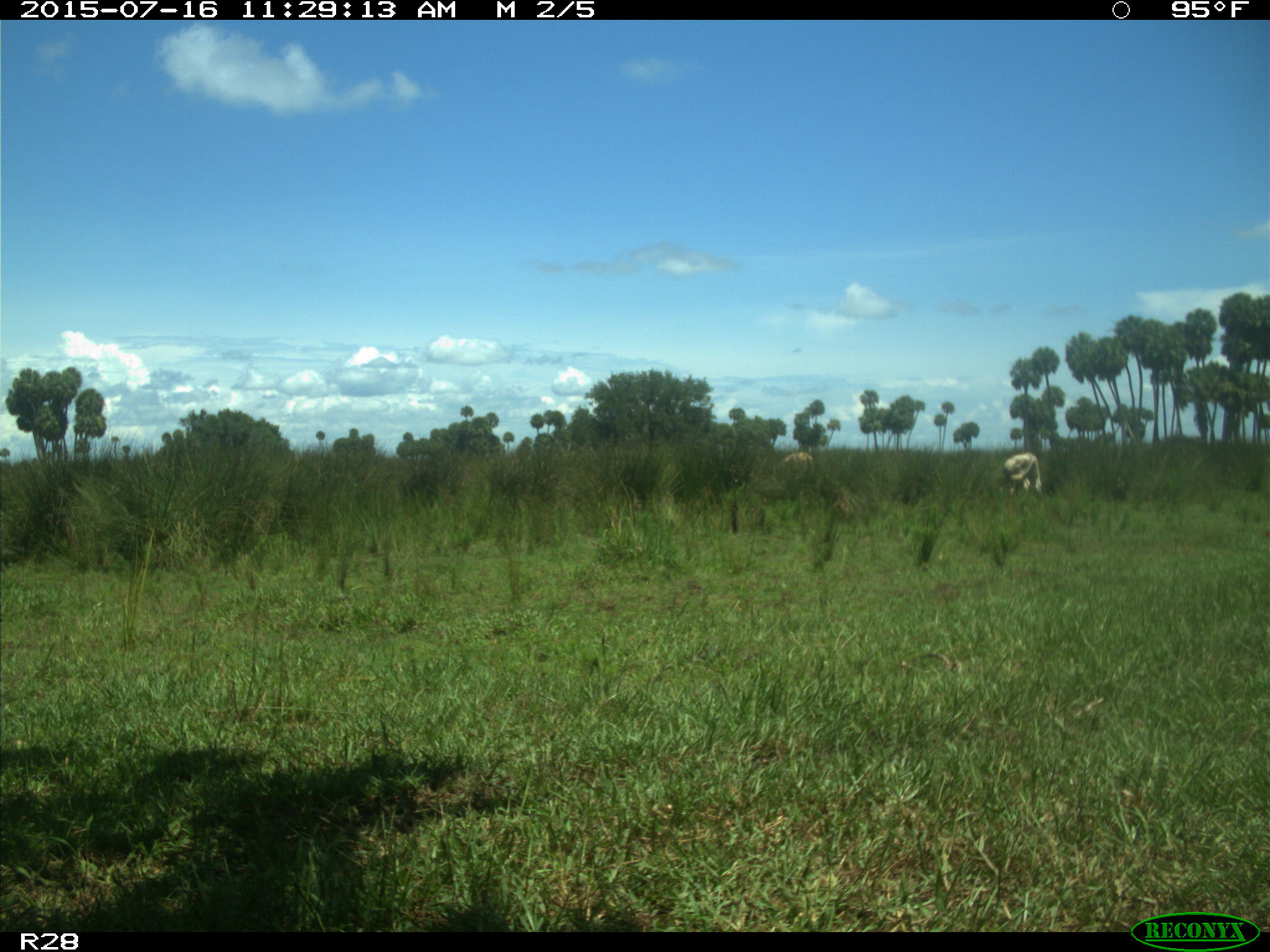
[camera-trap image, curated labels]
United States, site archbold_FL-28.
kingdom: Animalia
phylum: Chordata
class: Mammalia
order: Artiodactyla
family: Bovidae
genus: Bos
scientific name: Bos taurus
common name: domestic cow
Bos taurus (domestic cow).